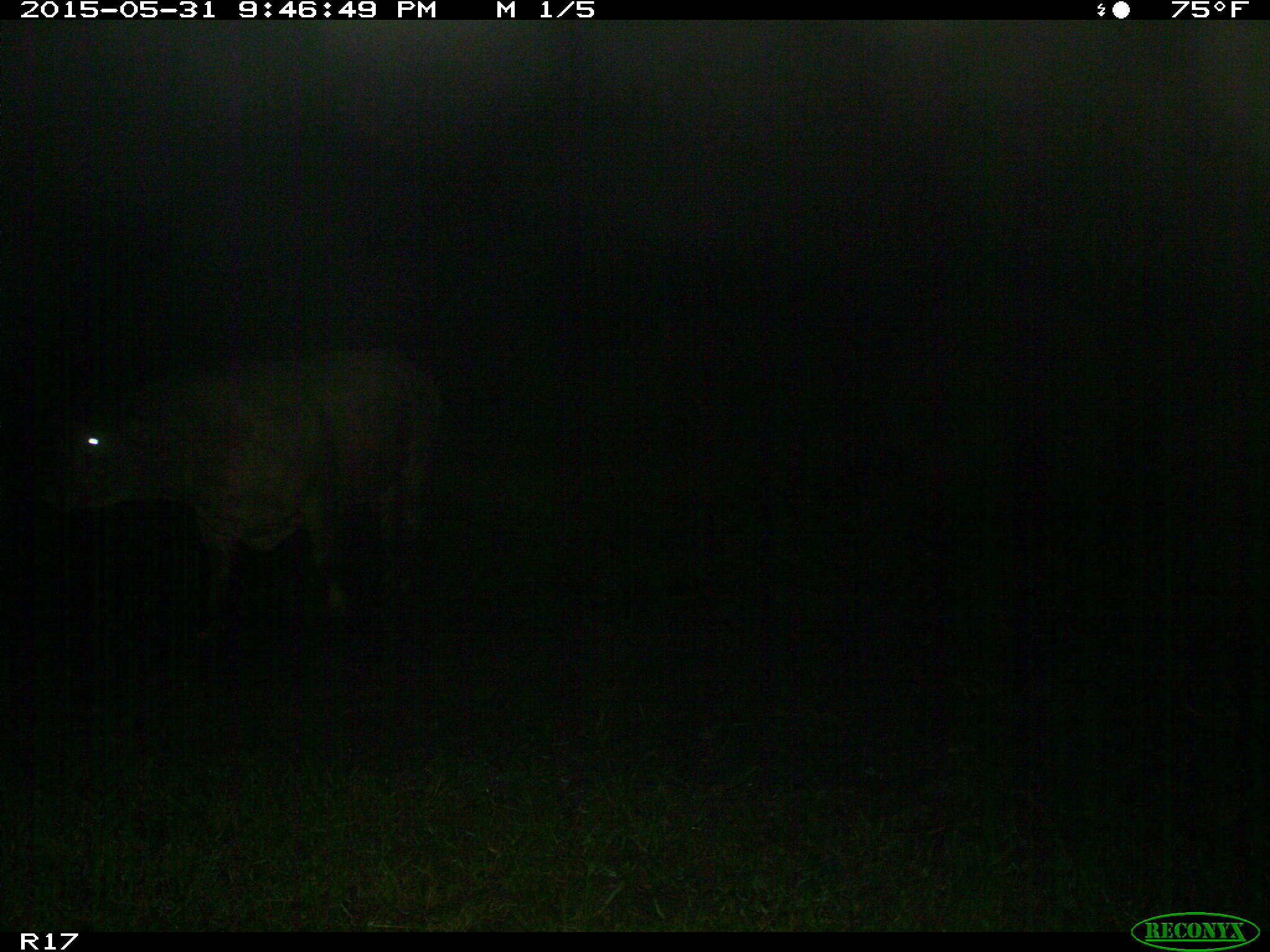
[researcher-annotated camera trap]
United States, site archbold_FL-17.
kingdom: Animalia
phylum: Chordata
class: Mammalia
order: Artiodactyla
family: Bovidae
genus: Bos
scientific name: Bos taurus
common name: domestic cow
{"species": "Bos taurus (domestic cow)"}